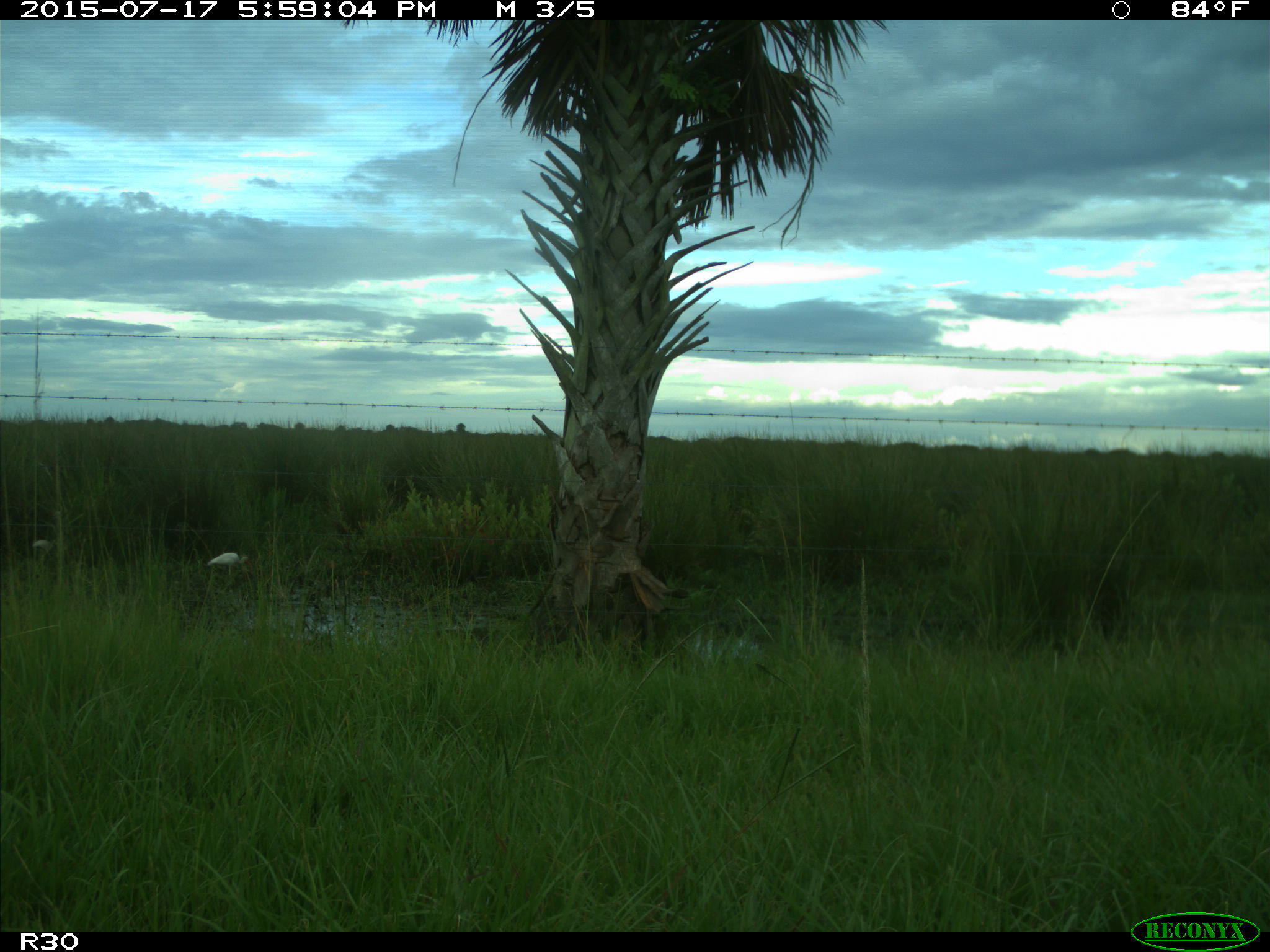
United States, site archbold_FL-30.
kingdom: Animalia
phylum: Chordata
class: Aves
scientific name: Aves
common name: birds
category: unidentified bird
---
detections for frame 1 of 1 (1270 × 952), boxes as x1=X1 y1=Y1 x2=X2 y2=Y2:
animal: x1=205 y1=552 x2=254 y2=582; x1=31 y1=538 x2=58 y2=562